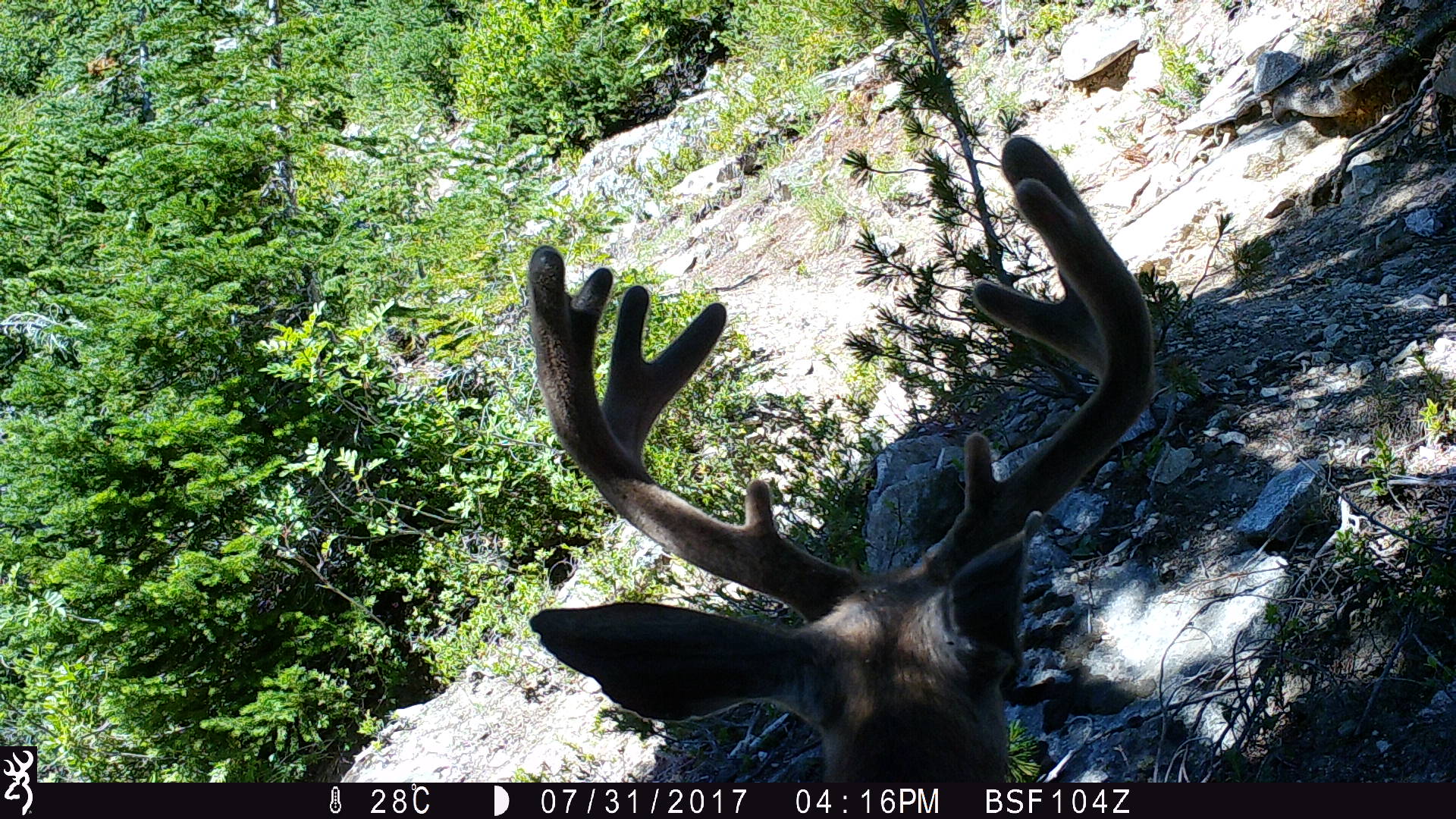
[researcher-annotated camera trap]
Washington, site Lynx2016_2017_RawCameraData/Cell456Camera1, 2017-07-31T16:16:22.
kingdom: Animalia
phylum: Chordata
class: Mammalia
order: Artiodactyla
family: Cervidae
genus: Odocoileus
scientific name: Odocoileus hemionus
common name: mule deer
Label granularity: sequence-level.